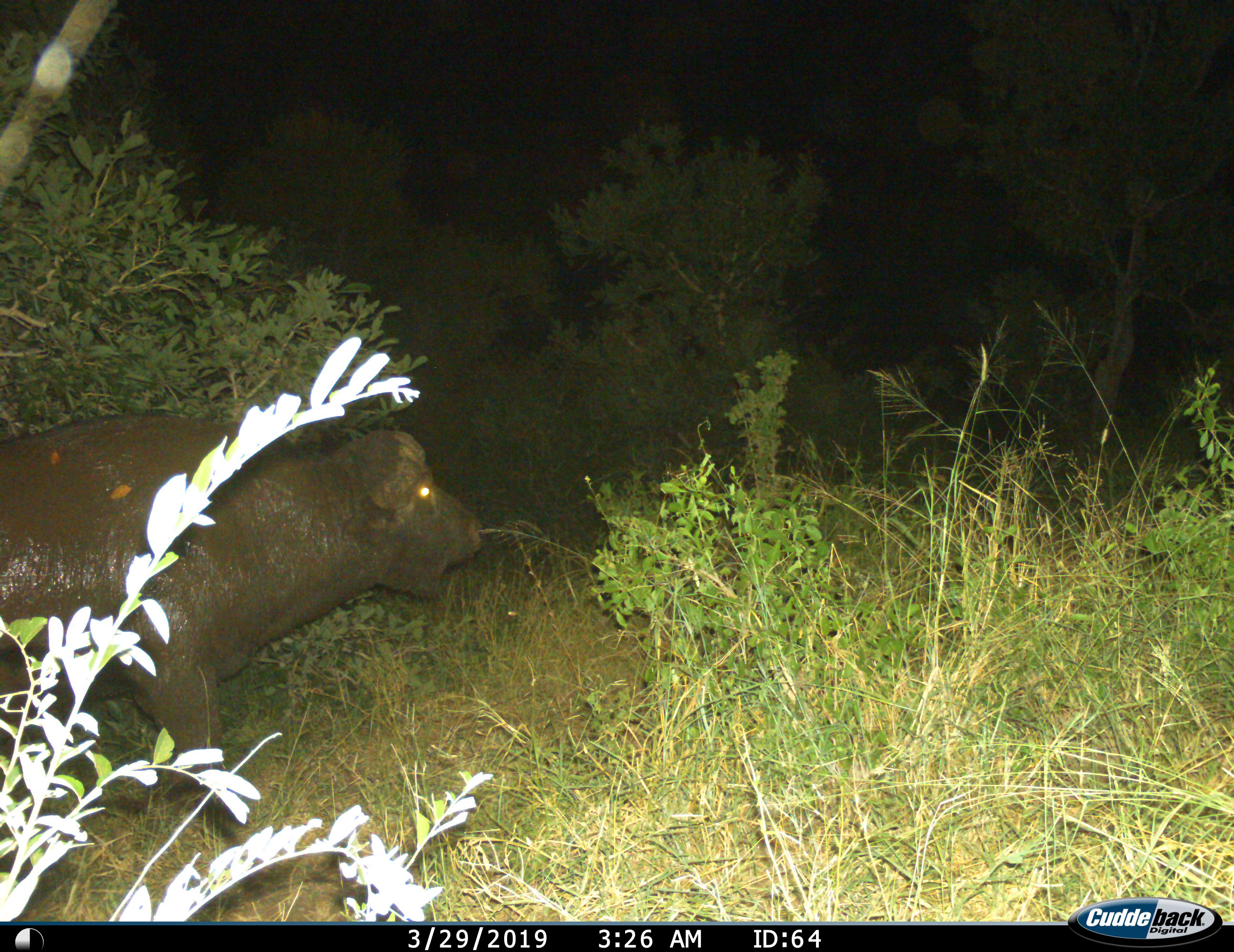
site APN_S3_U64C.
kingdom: Animalia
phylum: Chordata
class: Mammalia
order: Artiodactyla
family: Bovidae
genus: Syncerus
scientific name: Syncerus caffer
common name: african buffalo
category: buffalo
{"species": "buffalo (african buffalo) (Syncerus caffer)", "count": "1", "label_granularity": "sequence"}